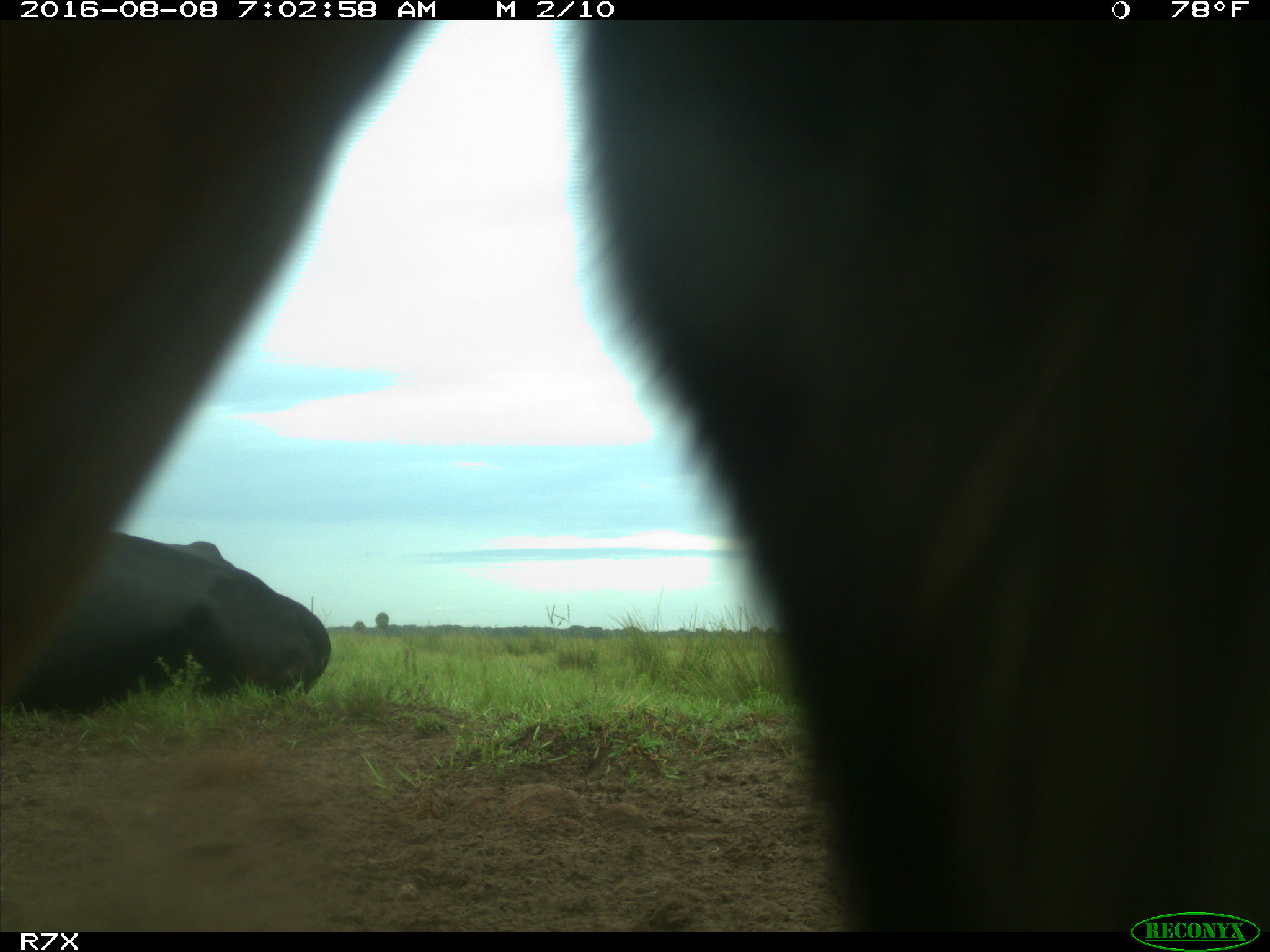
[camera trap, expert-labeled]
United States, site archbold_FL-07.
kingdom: Animalia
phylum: Chordata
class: Mammalia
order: Artiodactyla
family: Bovidae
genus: Bos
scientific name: Bos taurus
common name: domestic cow